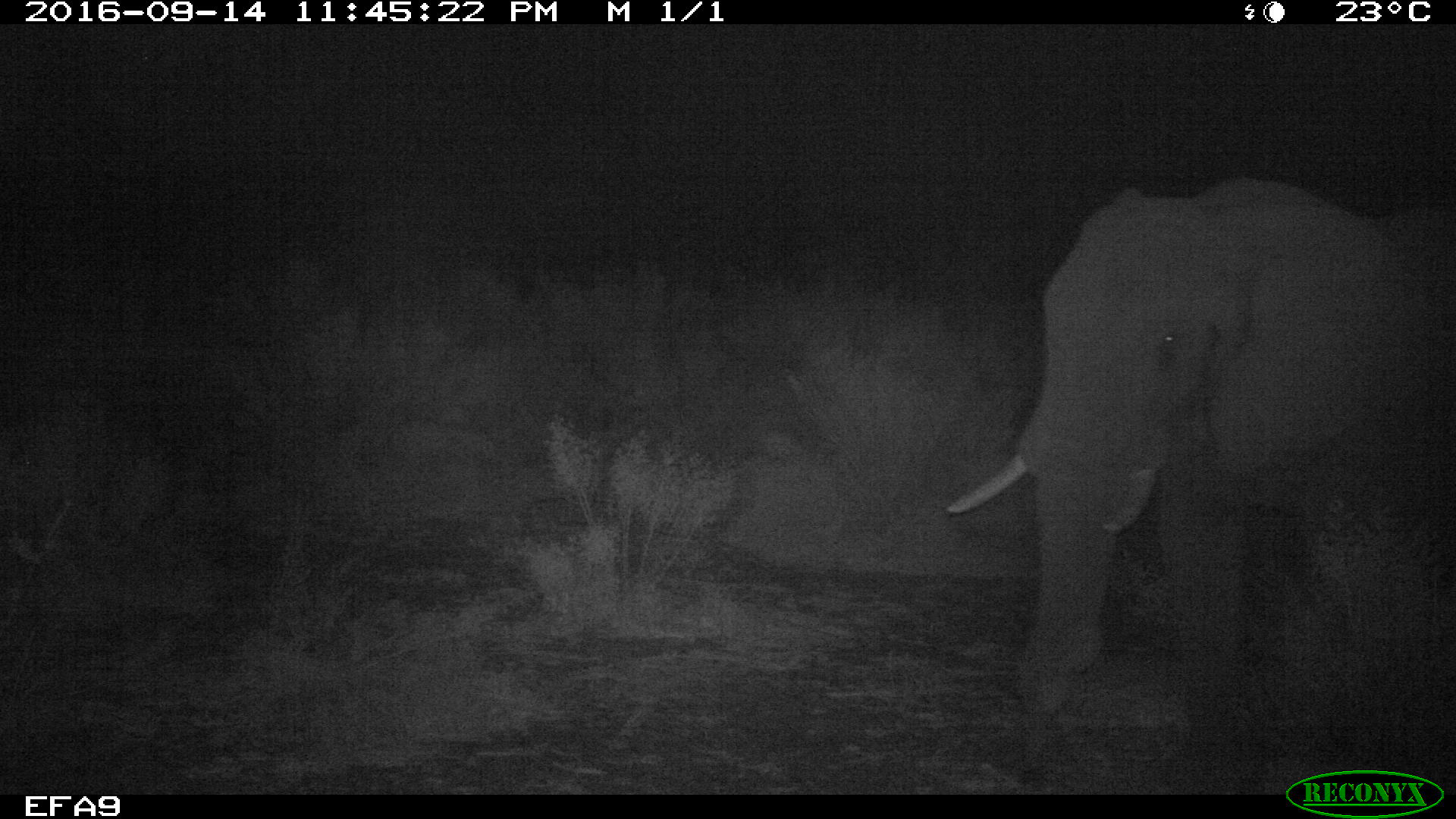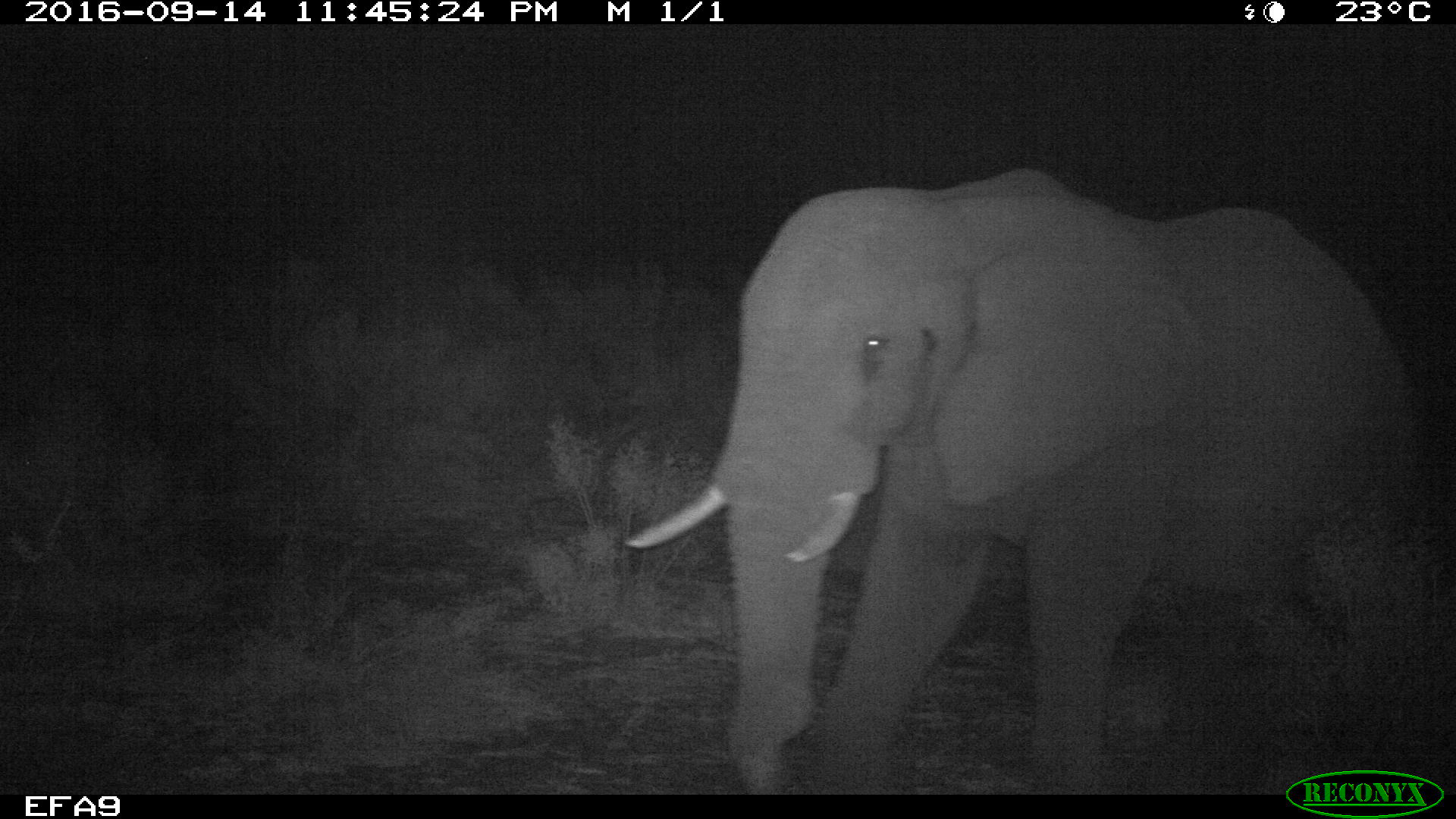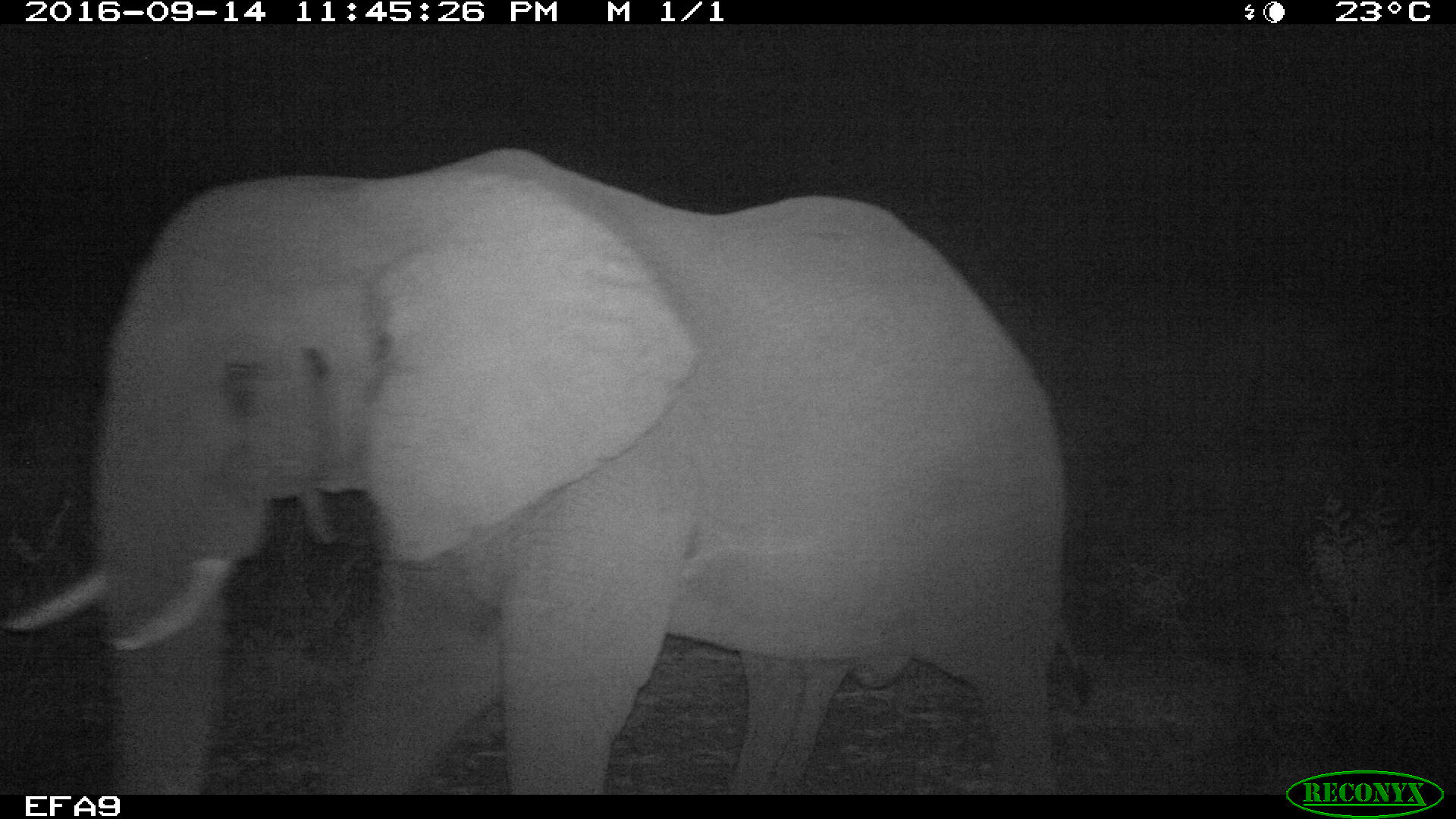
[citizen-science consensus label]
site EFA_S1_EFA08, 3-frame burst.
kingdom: Animalia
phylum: Chordata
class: Mammalia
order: Proboscidea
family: Elephantidae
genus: Loxodonta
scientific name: Loxodonta africana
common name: african bush elephant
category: elephant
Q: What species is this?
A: Elephant (african bush elephant) (Loxodonta africana).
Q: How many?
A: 1.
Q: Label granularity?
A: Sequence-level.